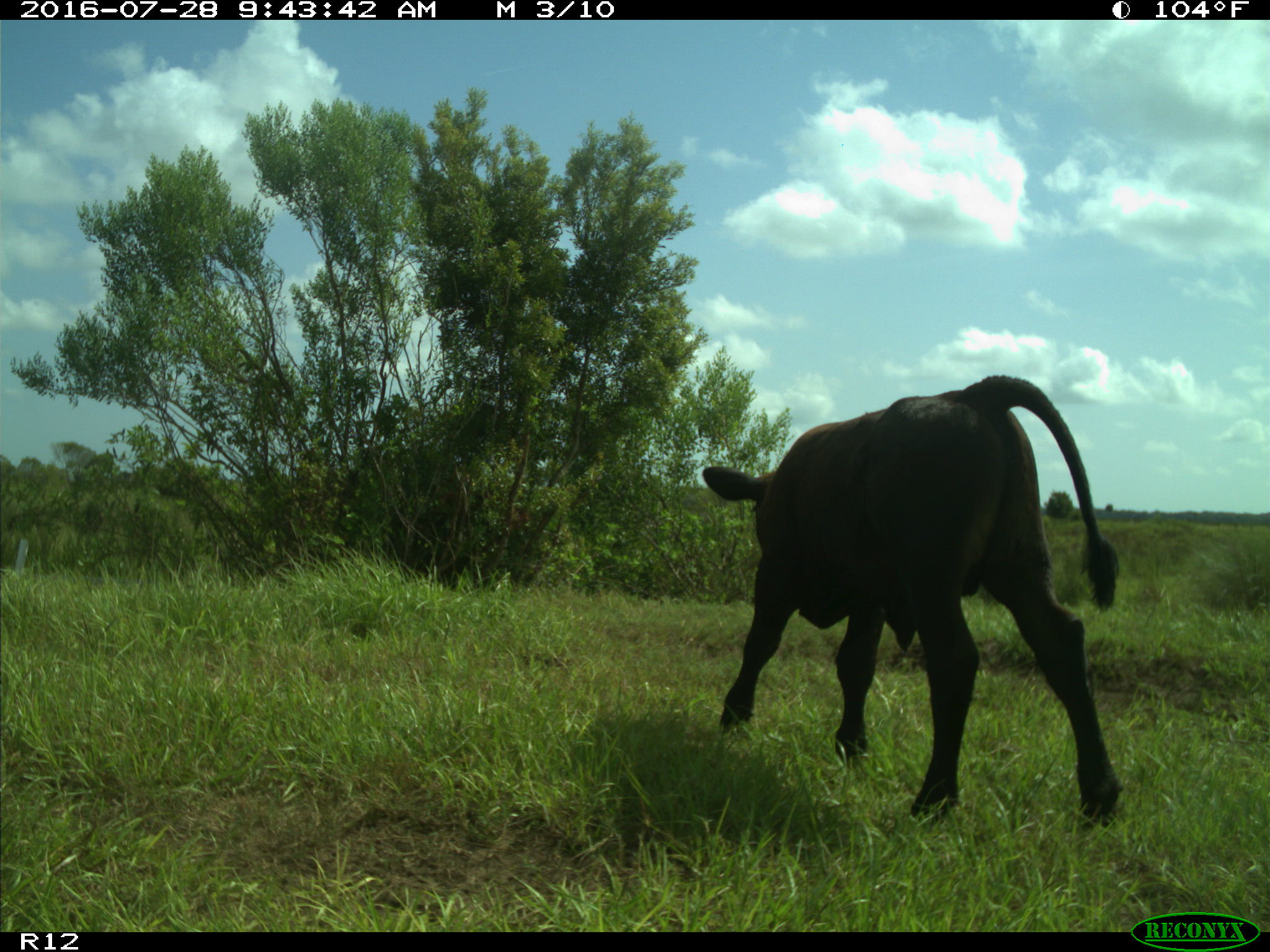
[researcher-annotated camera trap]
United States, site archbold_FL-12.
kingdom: Animalia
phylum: Chordata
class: Mammalia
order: Artiodactyla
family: Bovidae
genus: Bos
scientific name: Bos taurus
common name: domestic cow